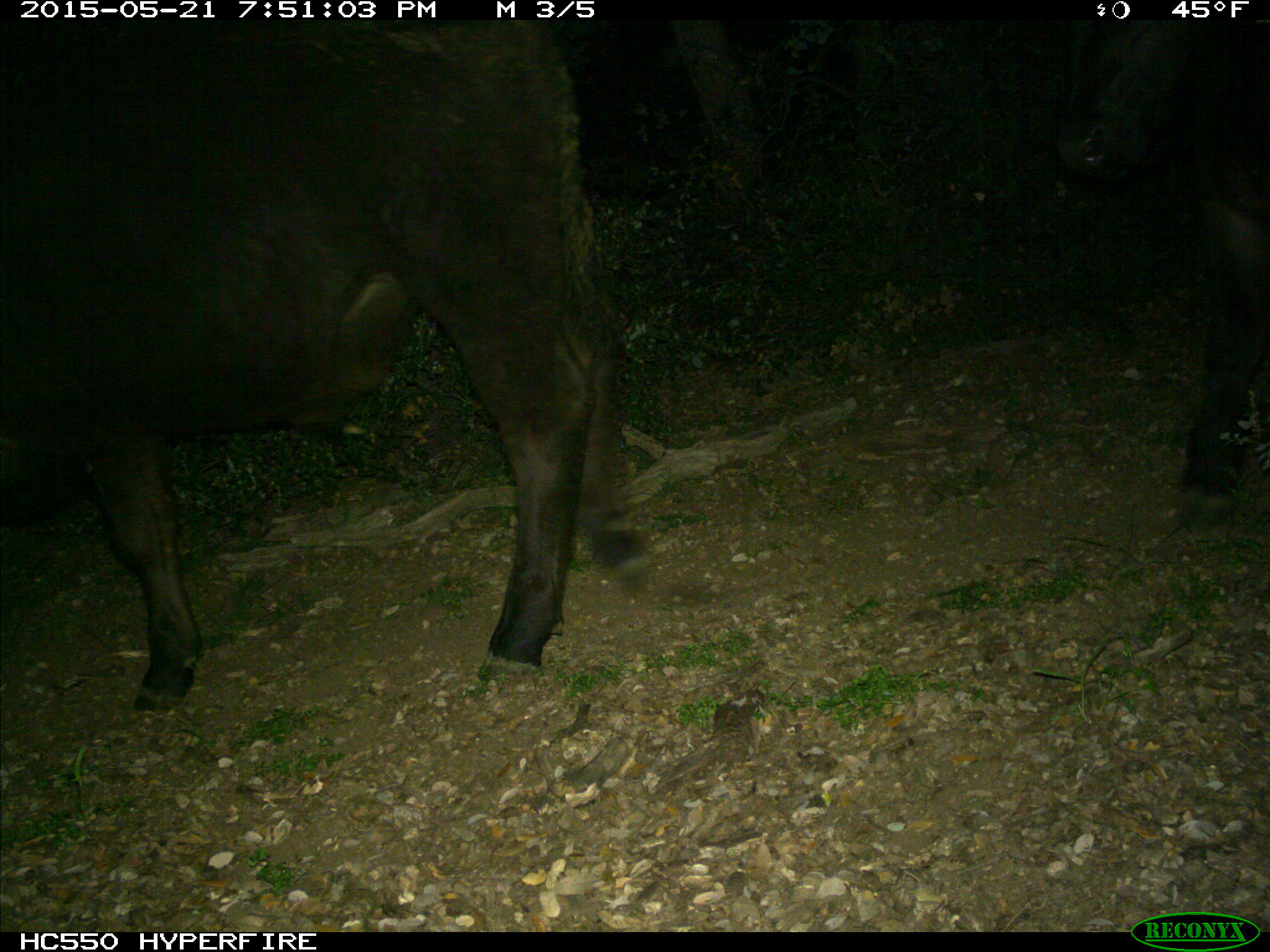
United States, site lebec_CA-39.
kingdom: Animalia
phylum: Chordata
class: Mammalia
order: Artiodactyla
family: Bovidae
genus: Bos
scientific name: Bos taurus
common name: domestic cow